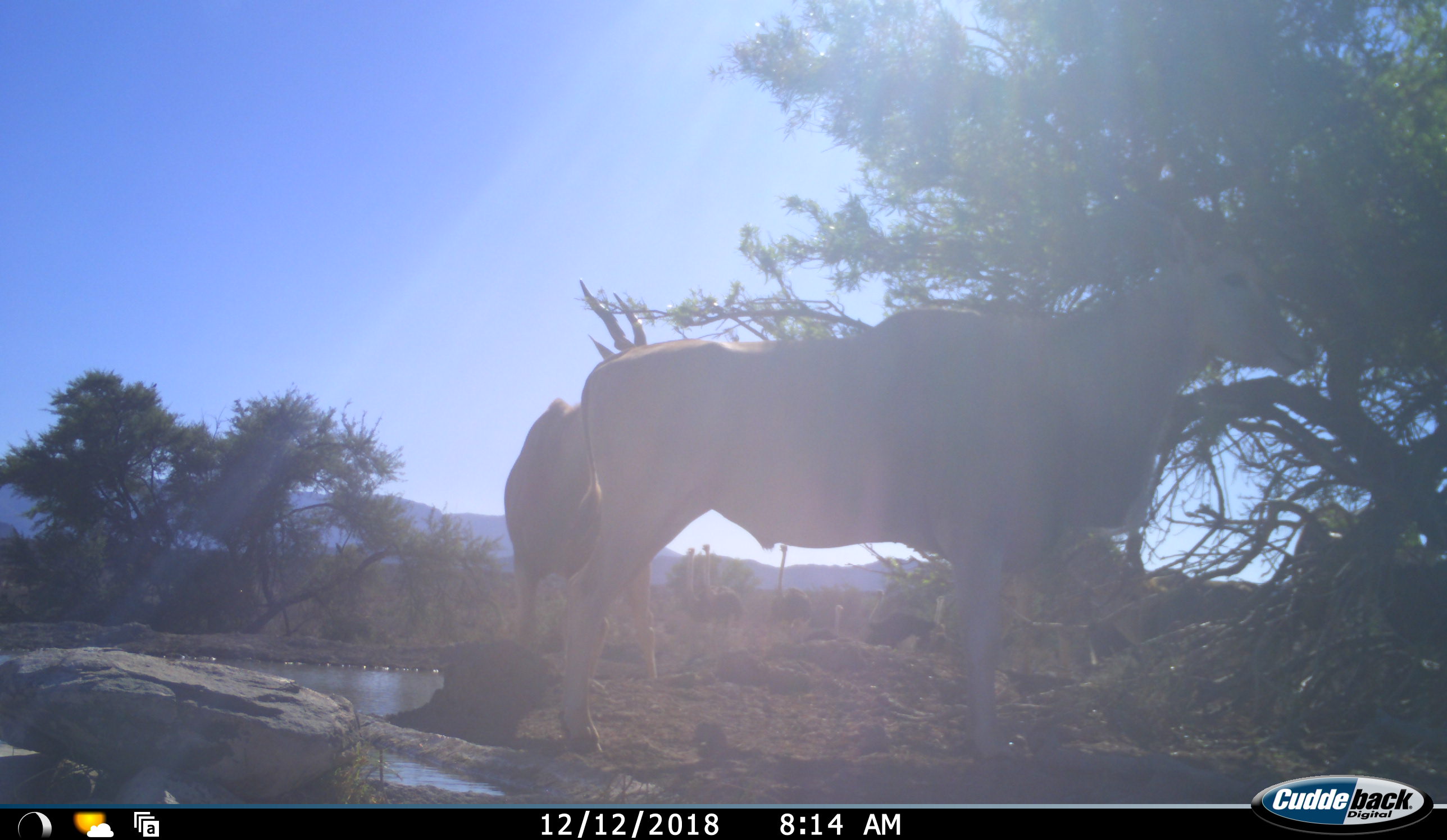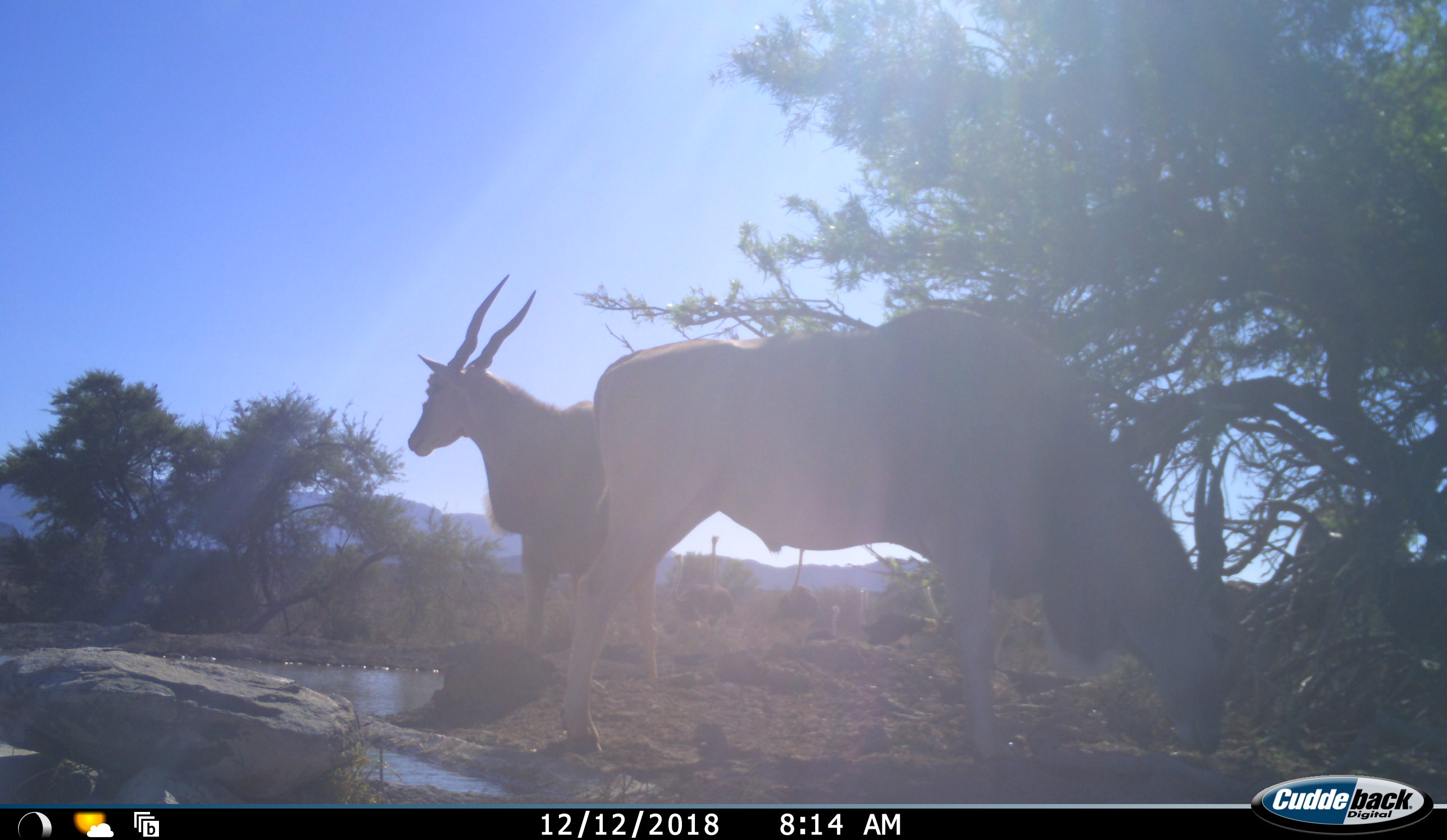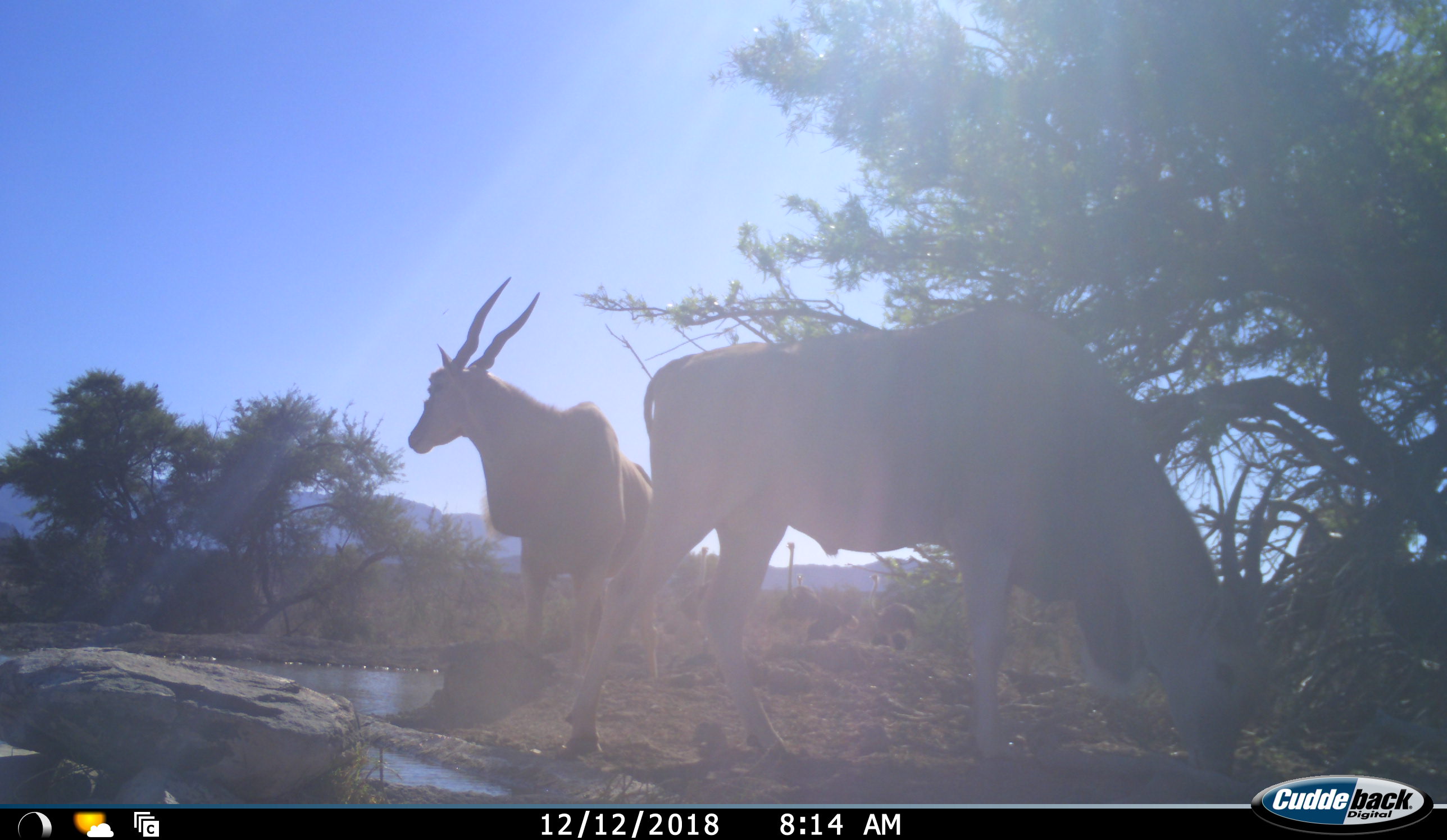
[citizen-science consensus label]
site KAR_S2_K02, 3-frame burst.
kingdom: Animalia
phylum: Chordata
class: Mammalia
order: Artiodactyla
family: Bovidae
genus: Tragelaphus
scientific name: Tragelaphus oryx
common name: eland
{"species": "eland (Tragelaphus oryx)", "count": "2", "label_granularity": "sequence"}